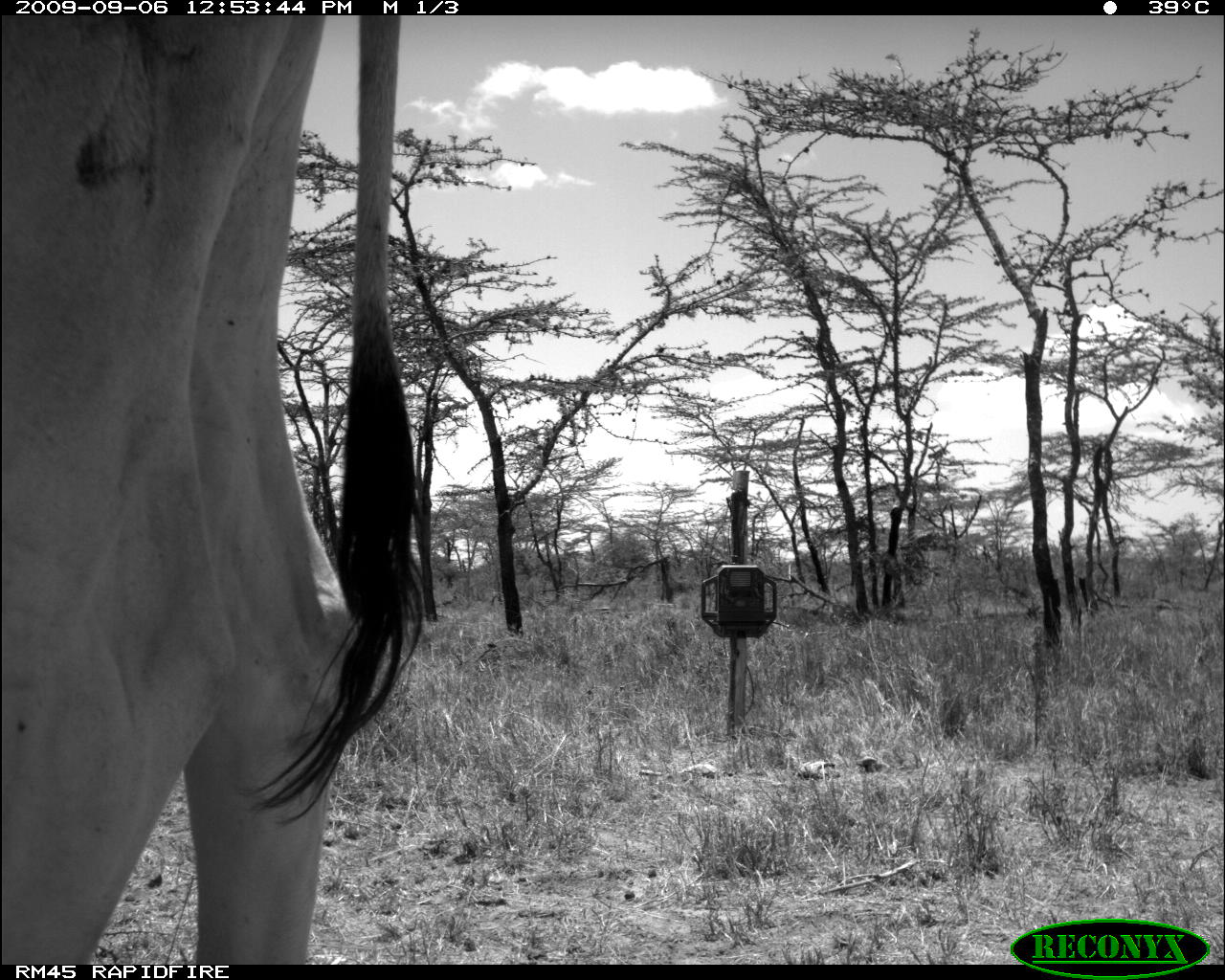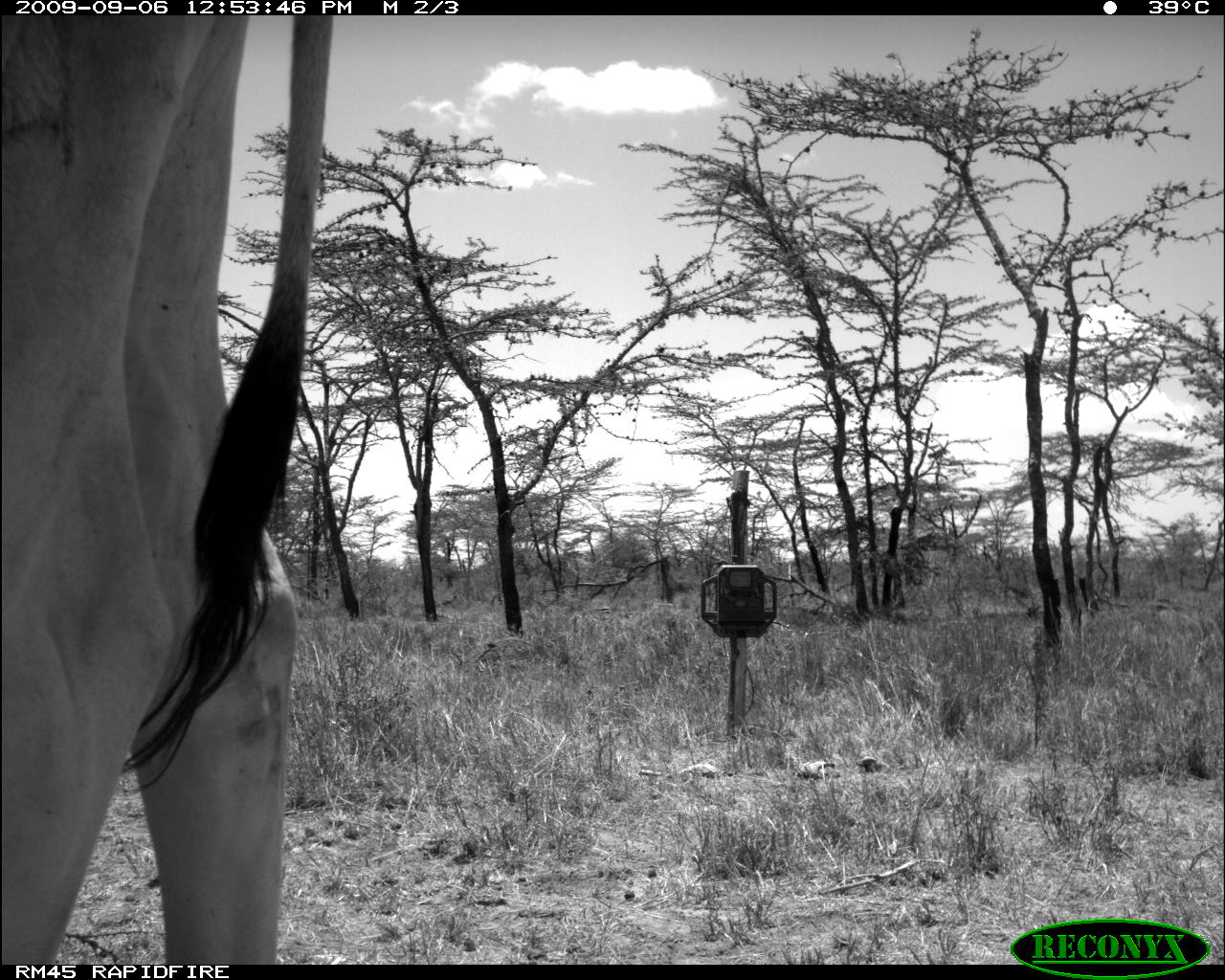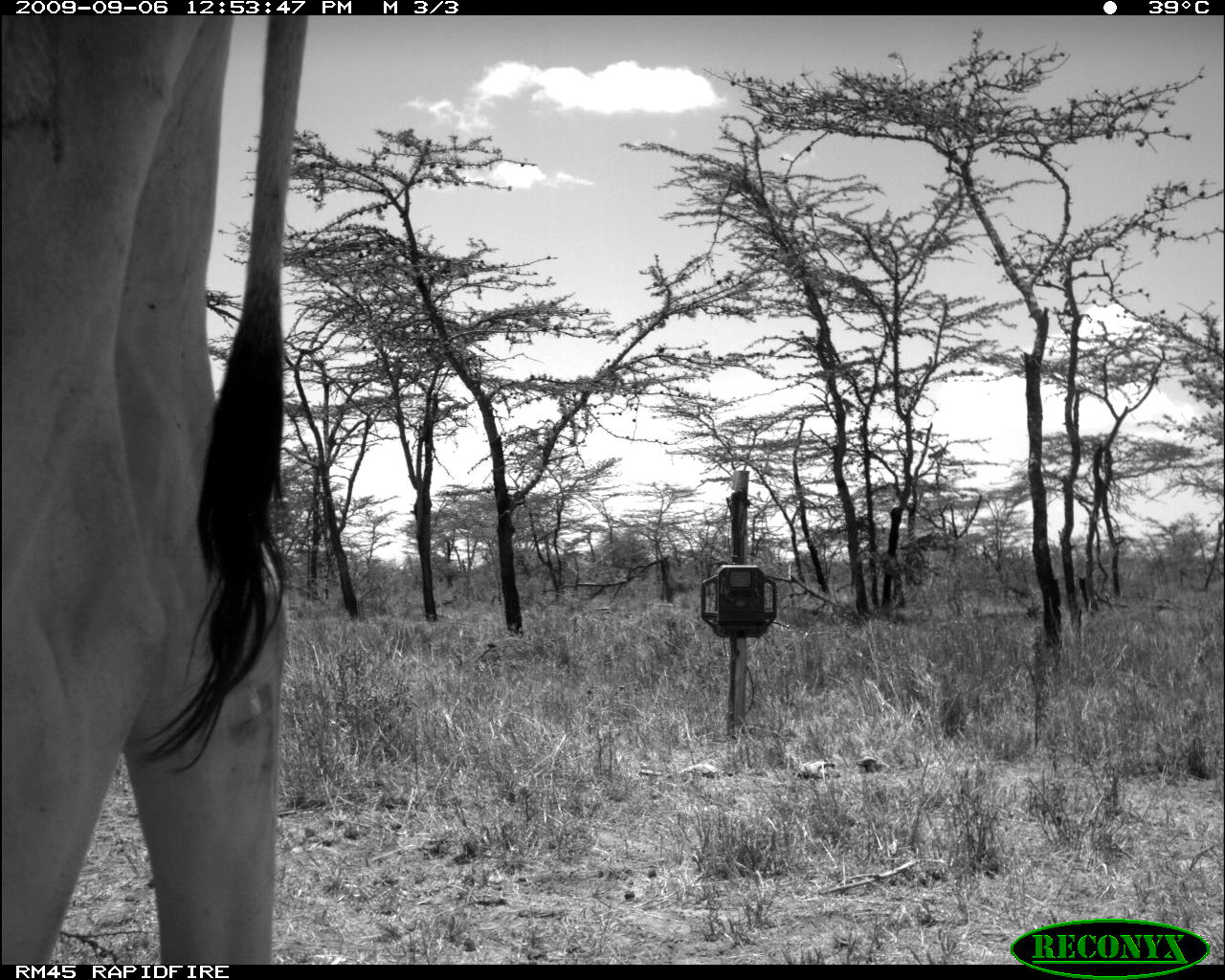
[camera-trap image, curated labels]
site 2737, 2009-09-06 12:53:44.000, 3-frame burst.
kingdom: Animalia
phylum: Chordata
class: Mammalia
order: Artiodactyla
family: Bovidae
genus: Bos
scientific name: Bos taurus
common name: domestic cattle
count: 1